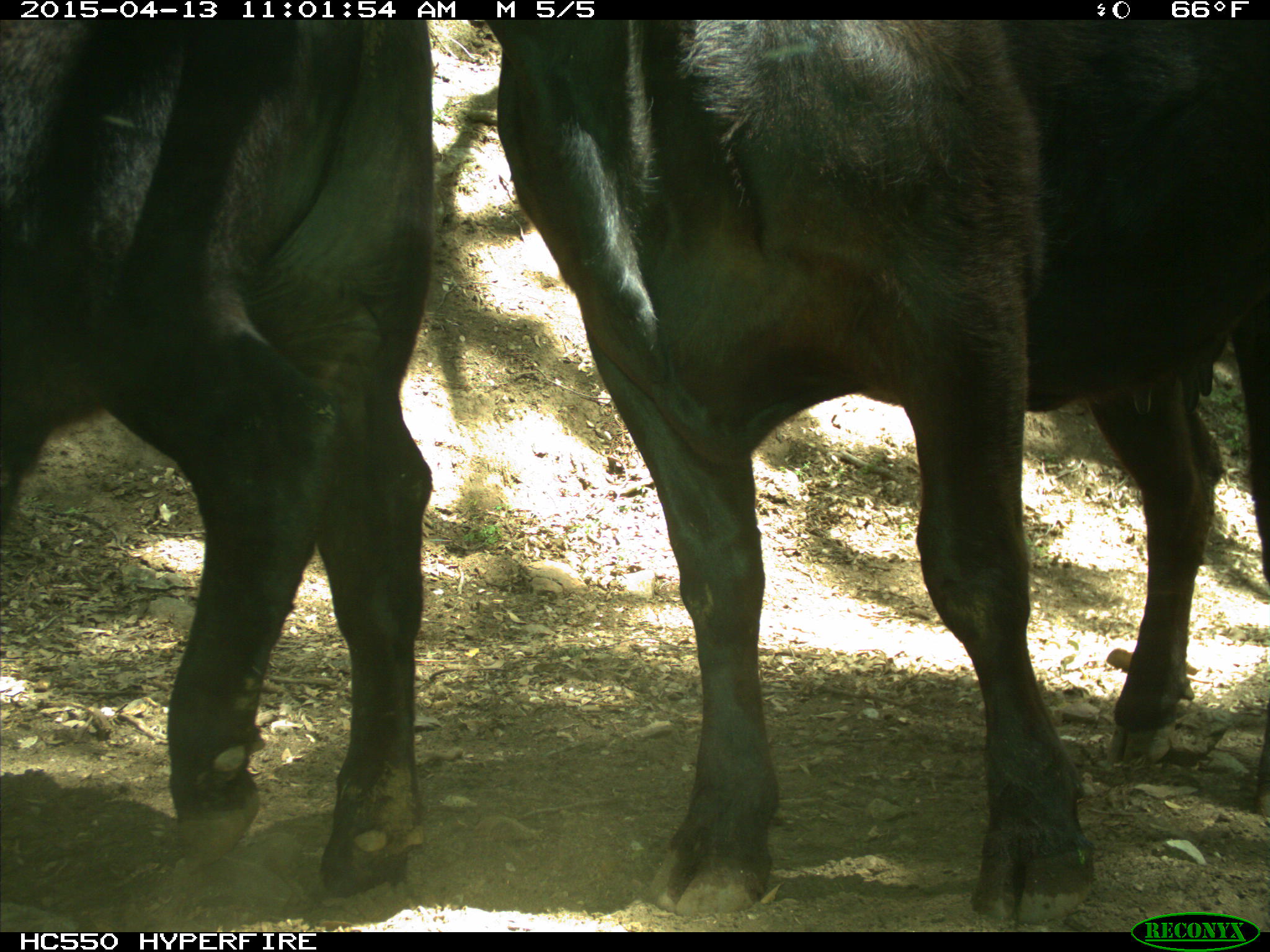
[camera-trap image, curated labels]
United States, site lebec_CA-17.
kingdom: Animalia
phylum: Chordata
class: Mammalia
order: Artiodactyla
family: Bovidae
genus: Bos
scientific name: Bos taurus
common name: domestic cow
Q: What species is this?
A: Bos taurus (domestic cow).